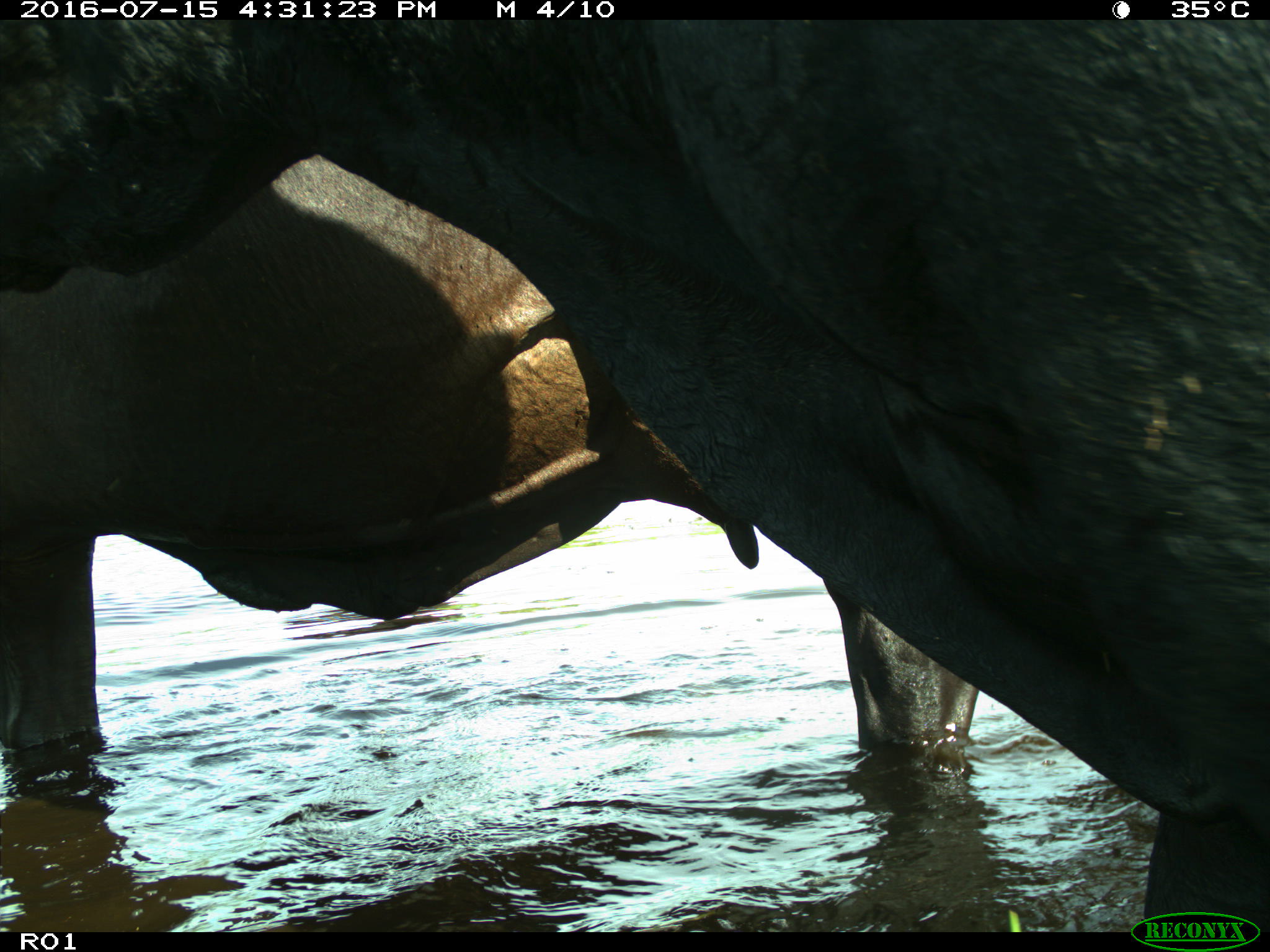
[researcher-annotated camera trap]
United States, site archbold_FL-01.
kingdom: Animalia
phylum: Chordata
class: Mammalia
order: Artiodactyla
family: Bovidae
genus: Bos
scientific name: Bos taurus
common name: domestic cow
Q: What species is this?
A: Bos taurus (domestic cow).